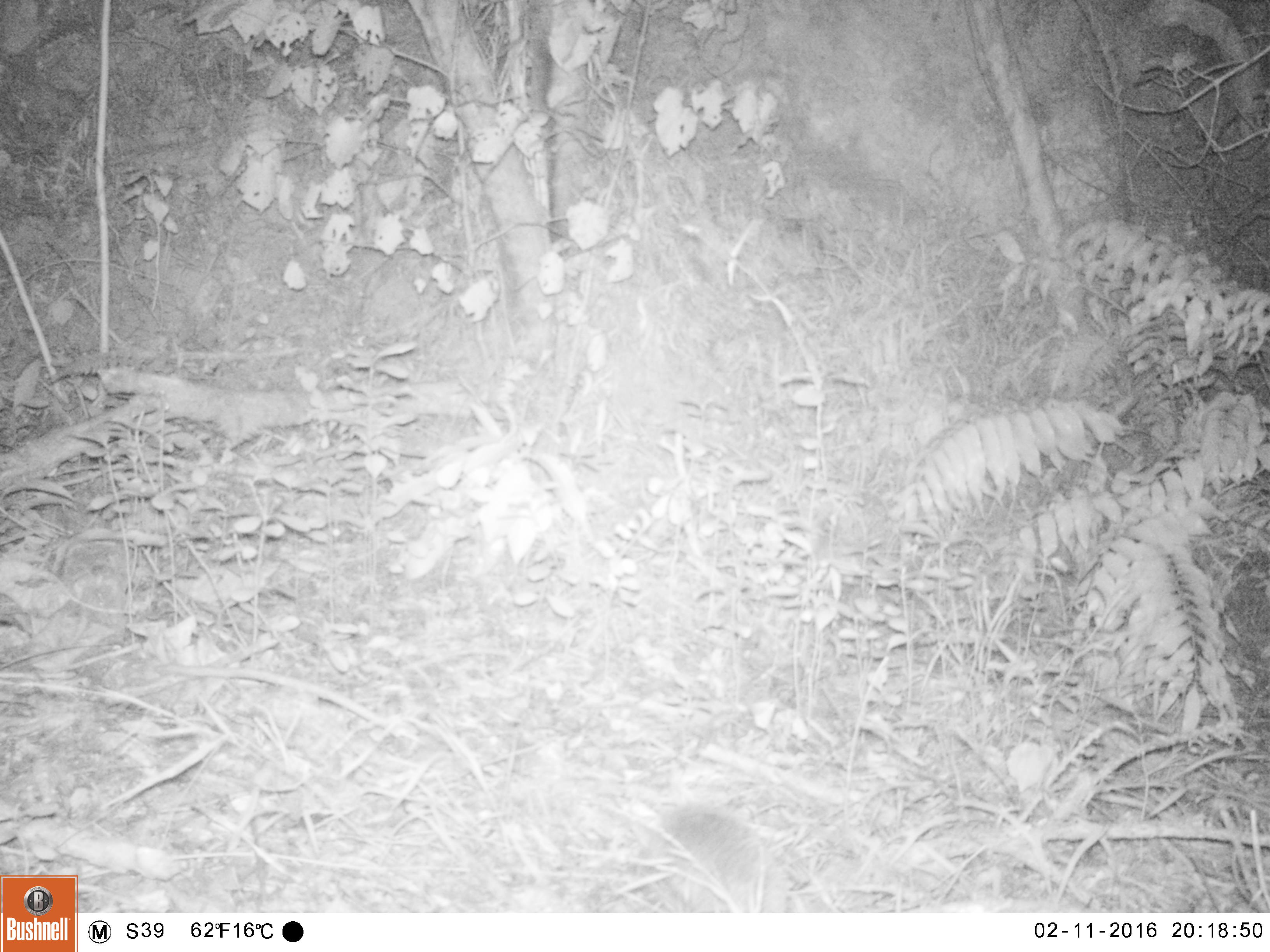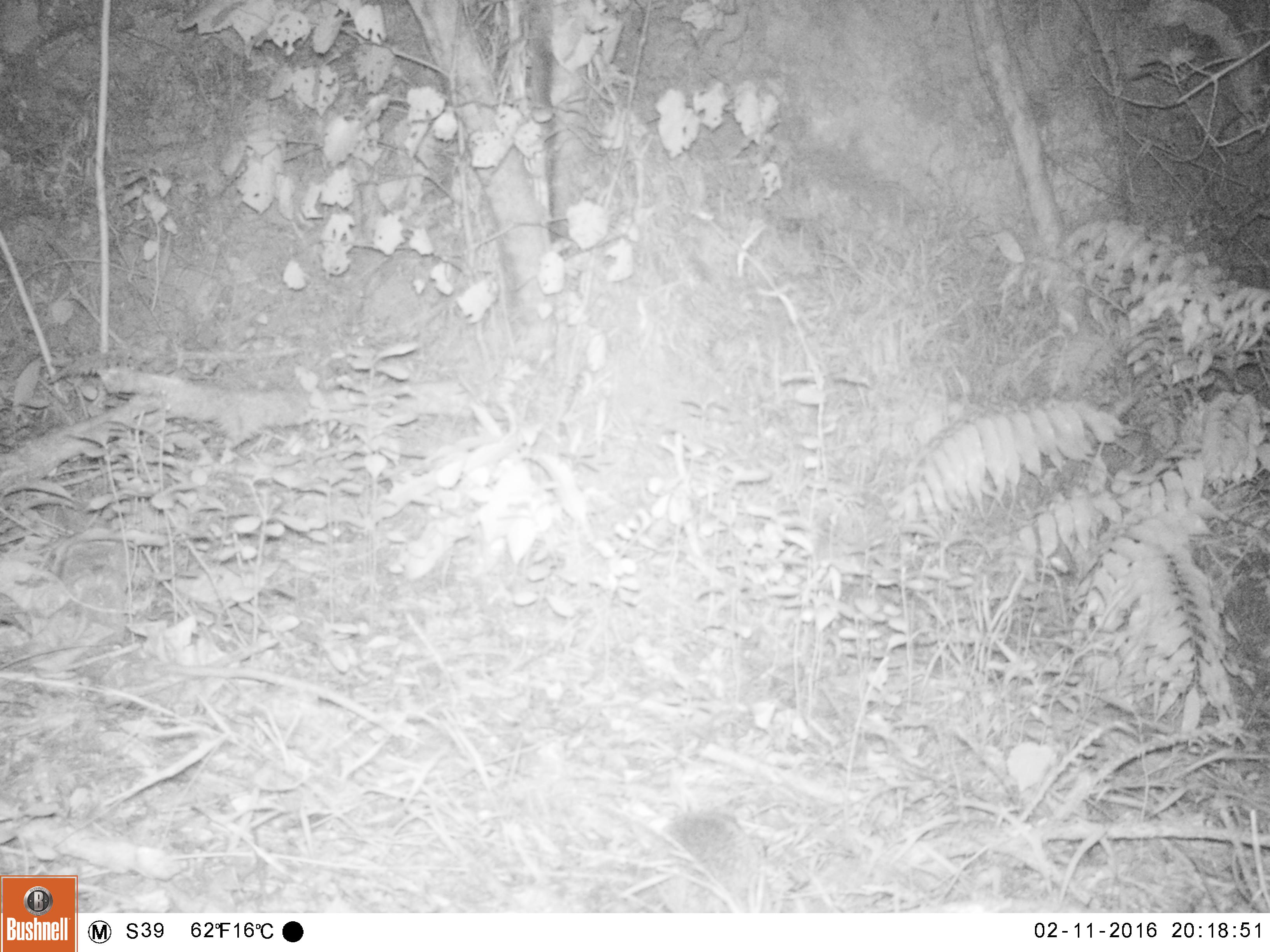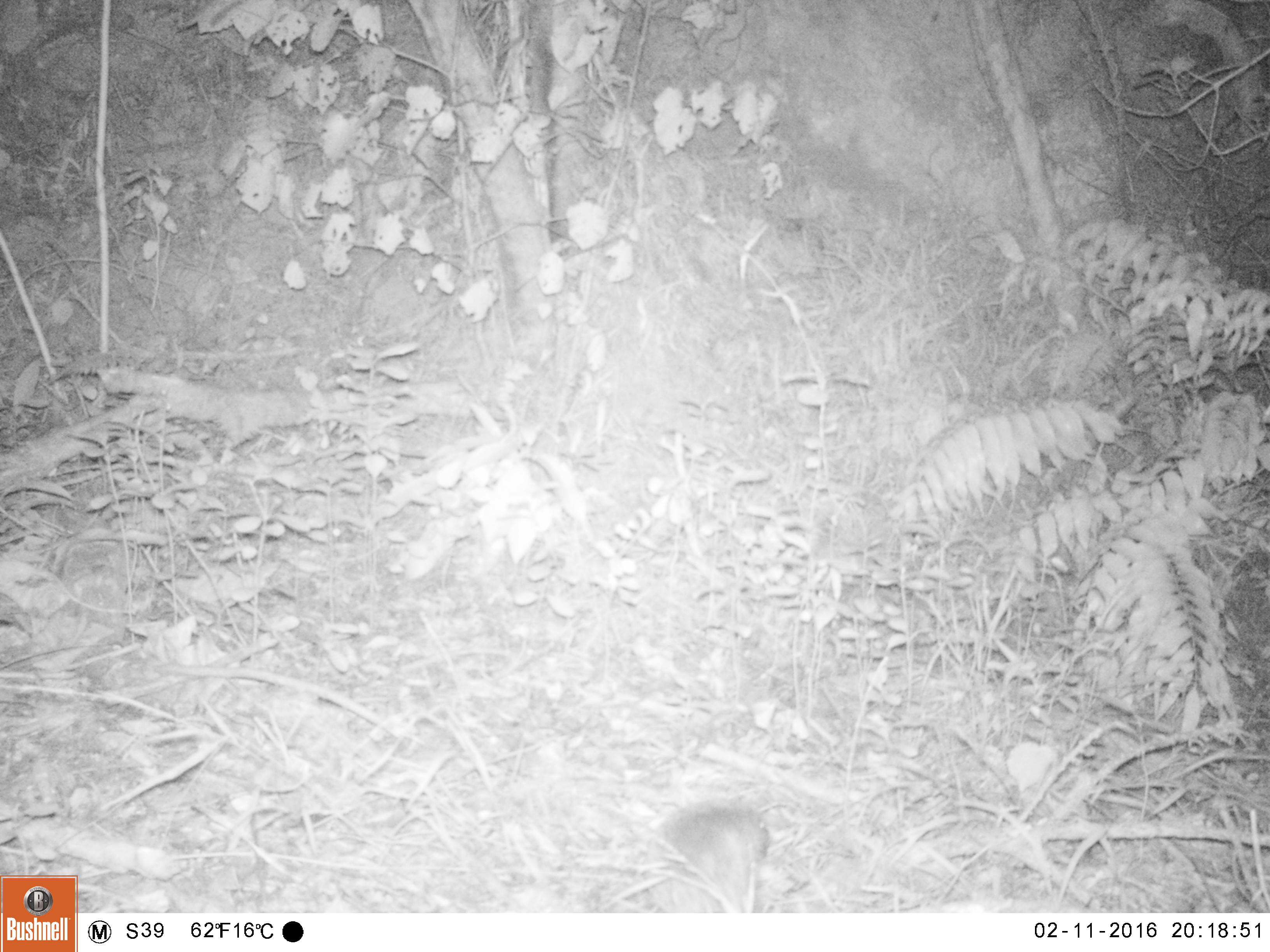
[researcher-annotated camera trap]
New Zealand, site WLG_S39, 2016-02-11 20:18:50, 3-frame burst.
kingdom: Animalia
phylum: Chordata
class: Mammalia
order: Eulipotyphla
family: Erinaceidae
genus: Erinaceus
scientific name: Erinaceus europaeus europaeus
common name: european hedgehog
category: hedgehog